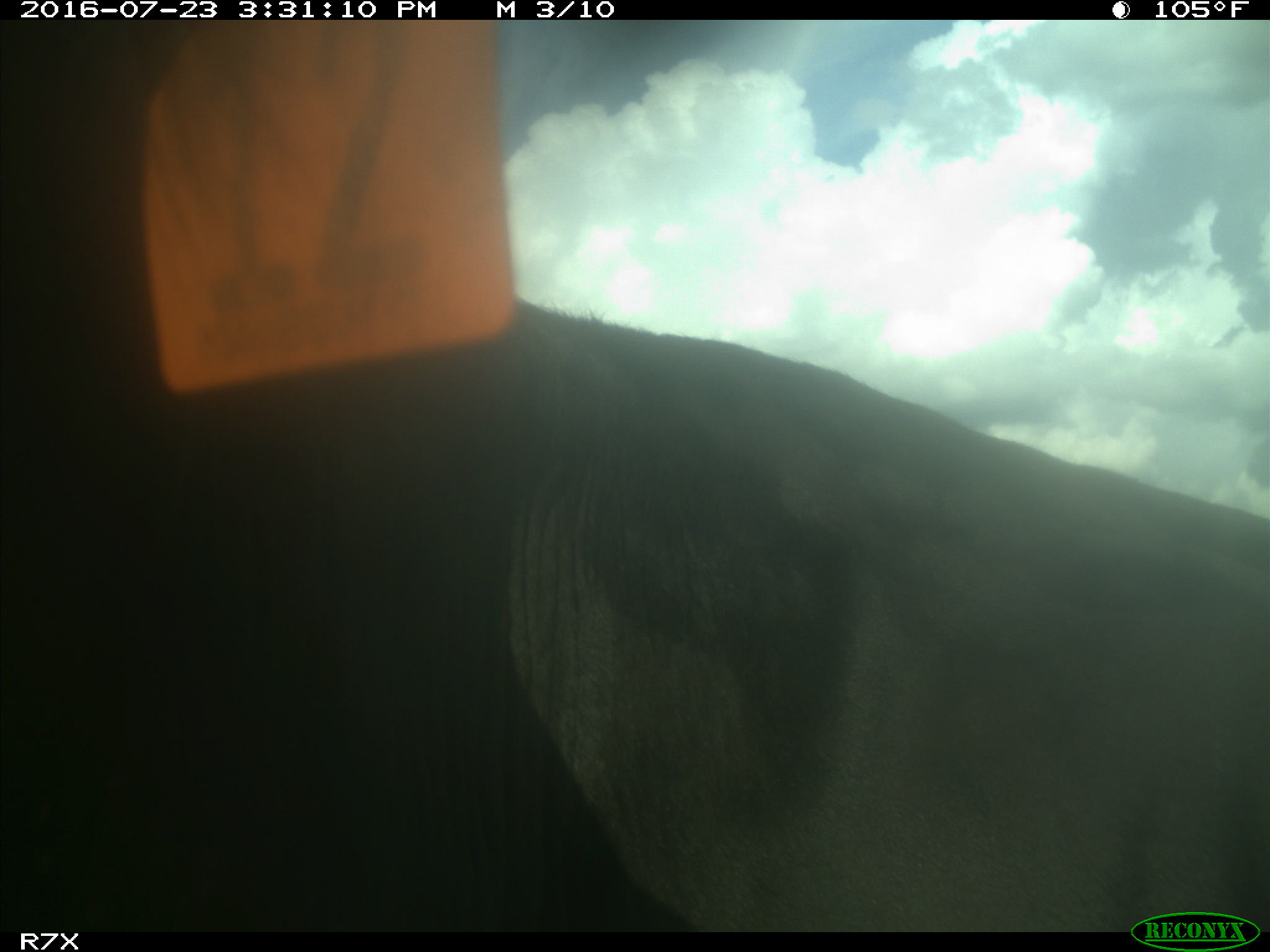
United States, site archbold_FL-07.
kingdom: Animalia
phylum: Chordata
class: Mammalia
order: Artiodactyla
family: Bovidae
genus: Bos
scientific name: Bos taurus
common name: domestic cow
Bos taurus (domestic cow).